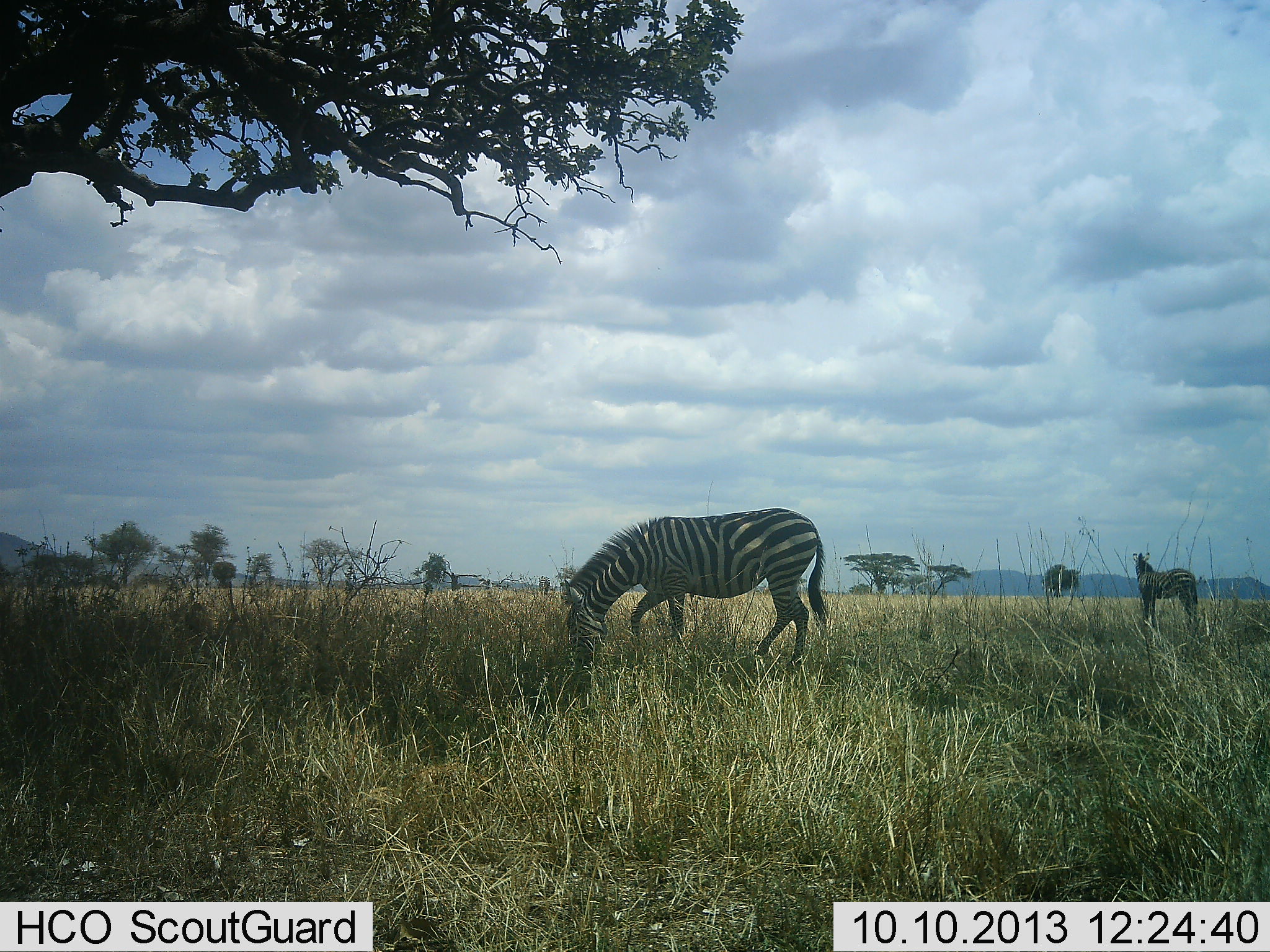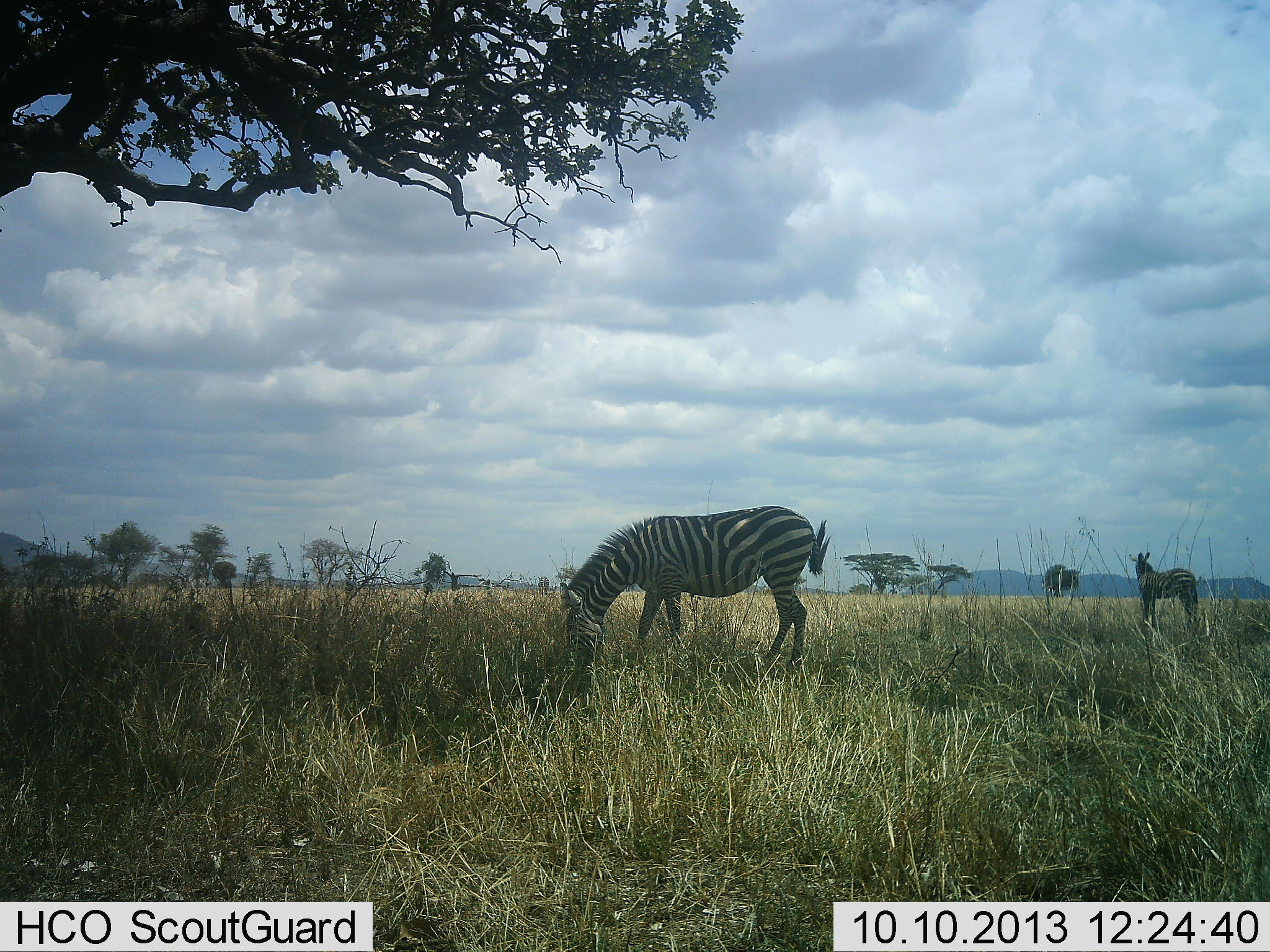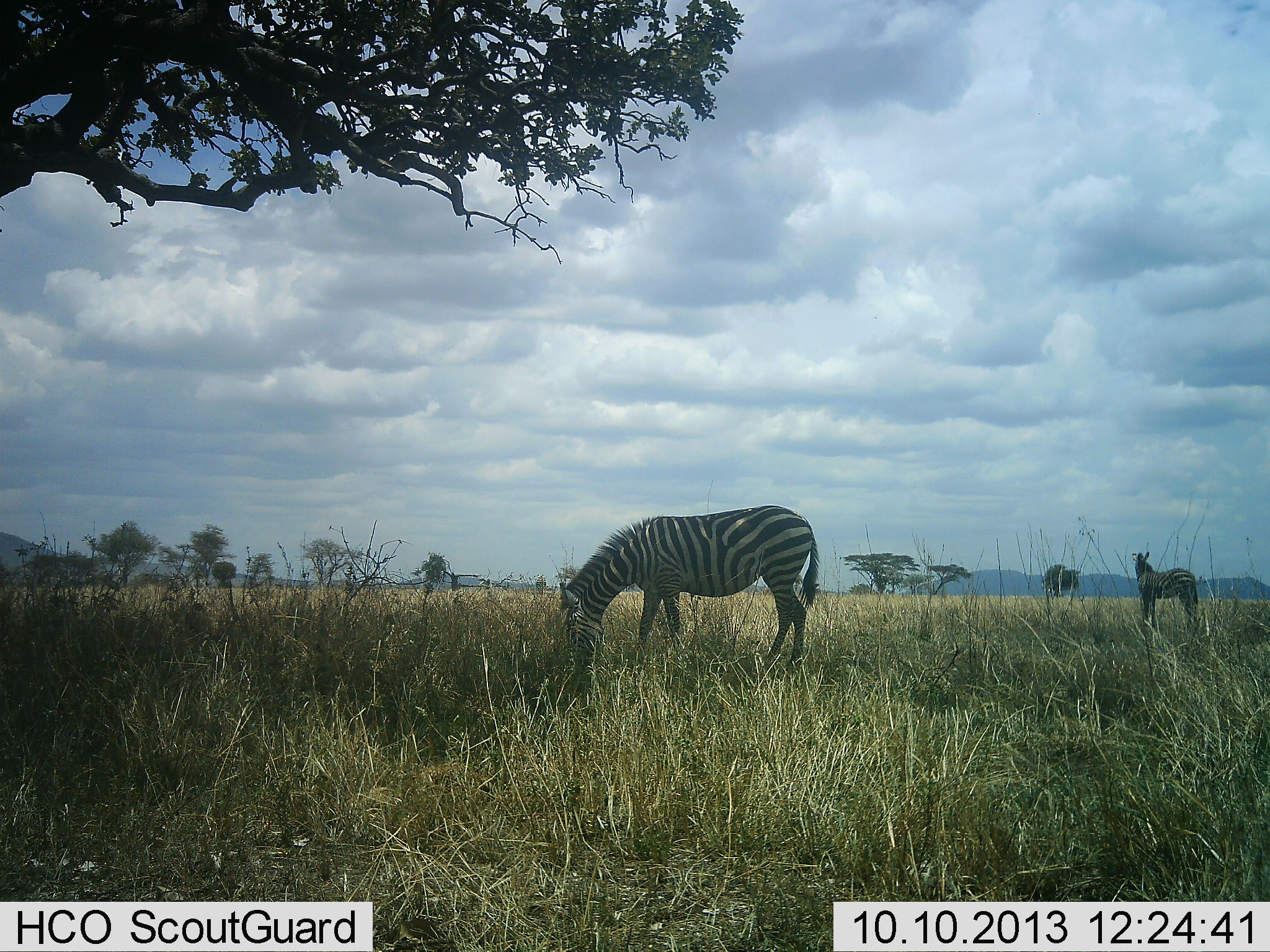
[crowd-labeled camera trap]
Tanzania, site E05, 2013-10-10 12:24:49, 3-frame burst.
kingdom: Animalia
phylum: Chordata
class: Mammalia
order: Perissodactyla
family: Equidae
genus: Equus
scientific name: Equus quagga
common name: plains zebra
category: zebra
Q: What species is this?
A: Zebra (plains zebra) (Equus quagga).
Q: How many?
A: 2.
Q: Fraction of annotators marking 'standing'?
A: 81%.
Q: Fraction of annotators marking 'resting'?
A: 6%.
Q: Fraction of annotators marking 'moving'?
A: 6%.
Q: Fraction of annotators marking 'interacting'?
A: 0%.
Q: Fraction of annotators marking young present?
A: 3%.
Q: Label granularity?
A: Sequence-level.